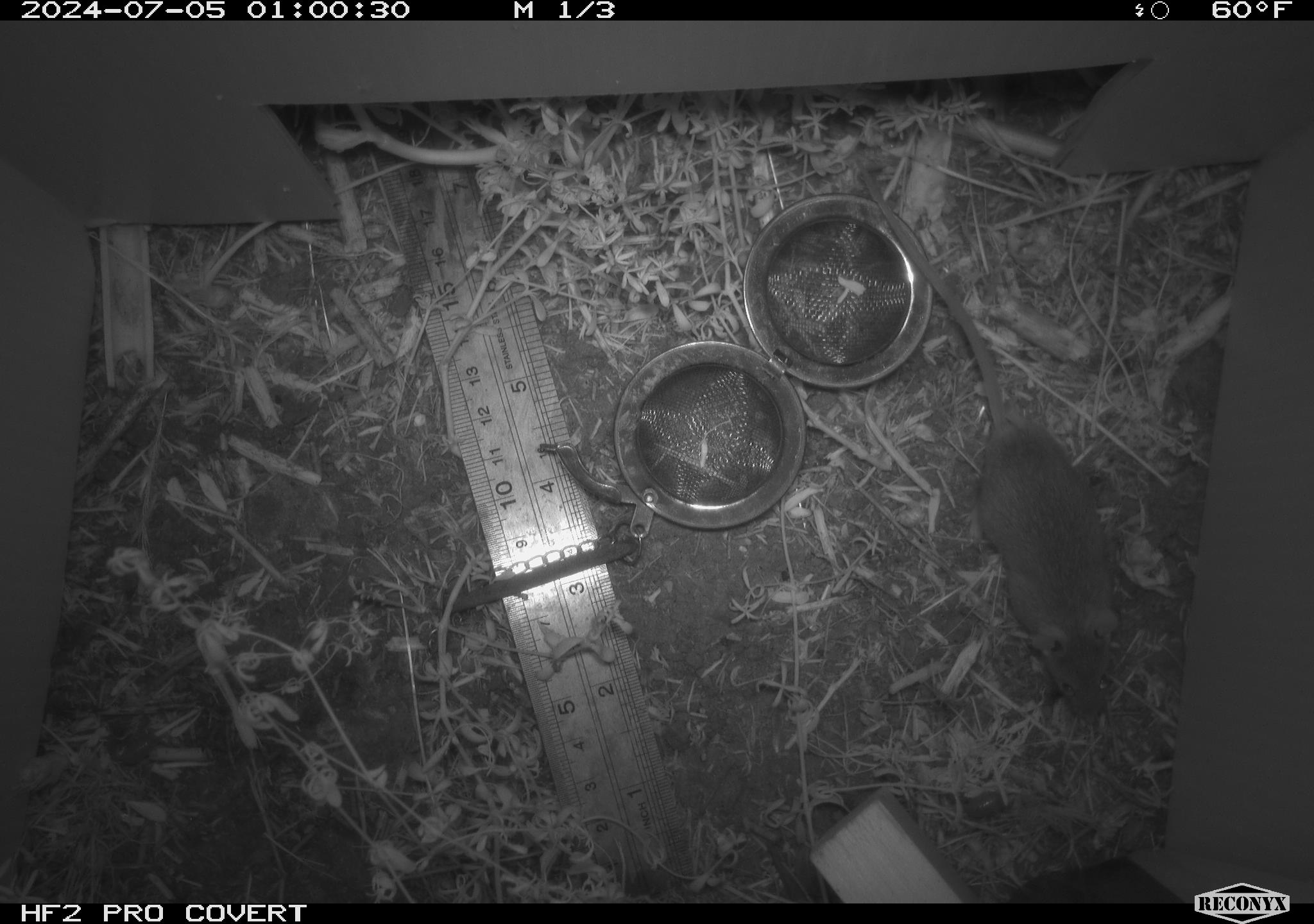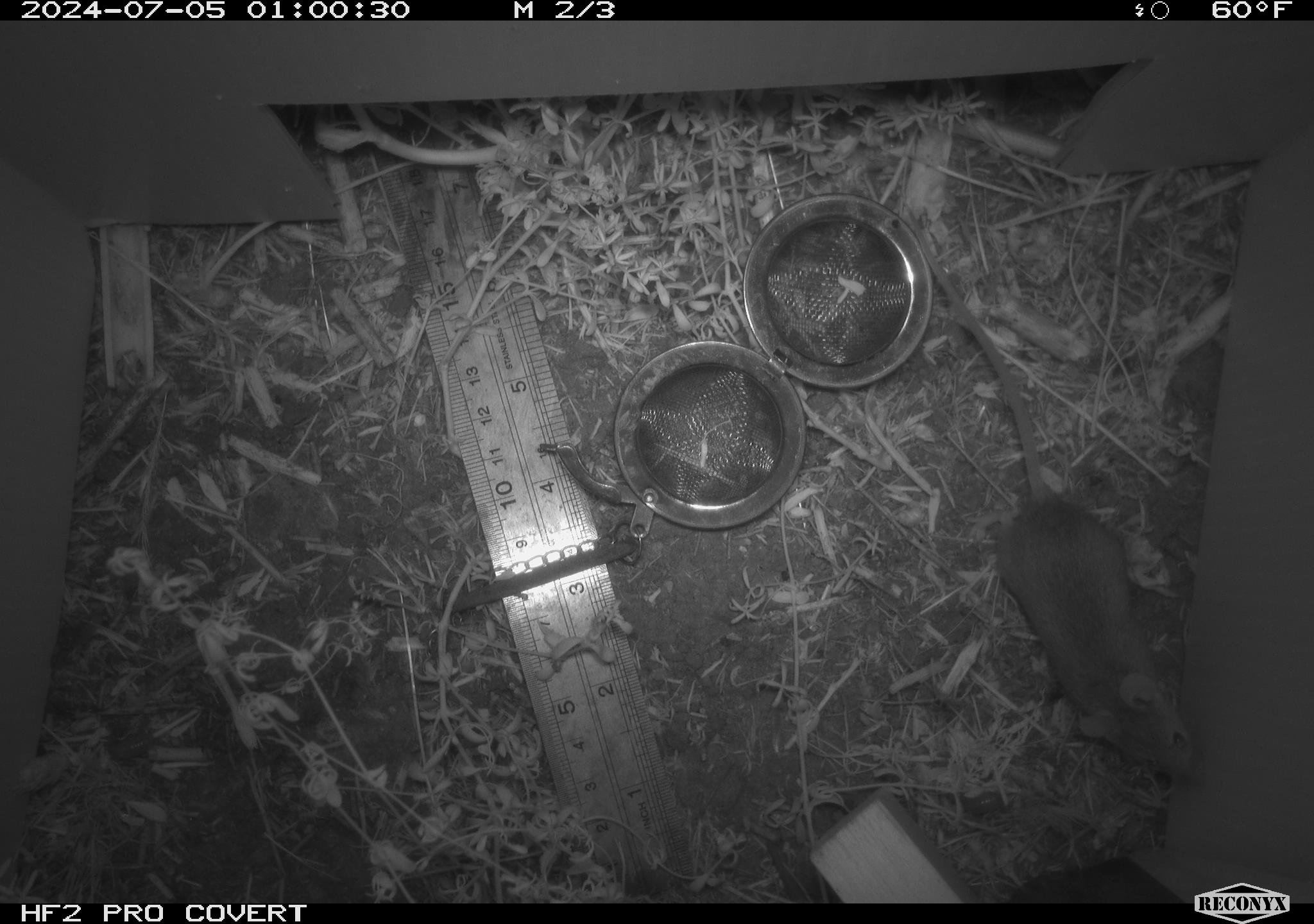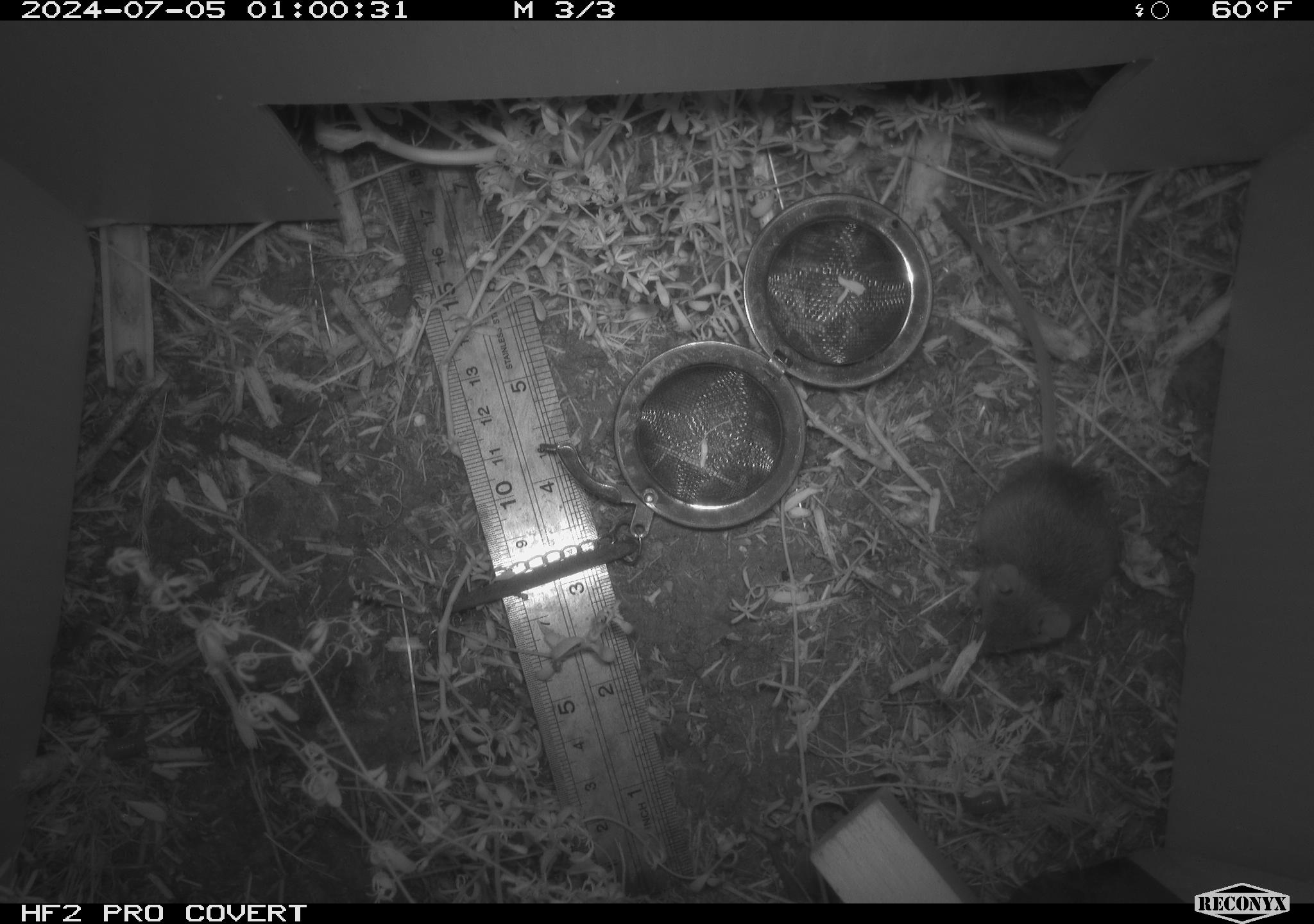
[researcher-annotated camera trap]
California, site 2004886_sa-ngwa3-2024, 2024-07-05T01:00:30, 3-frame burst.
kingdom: Animalia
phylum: Chordata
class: Mammalia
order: Rodentia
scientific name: Rodentia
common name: mouse species